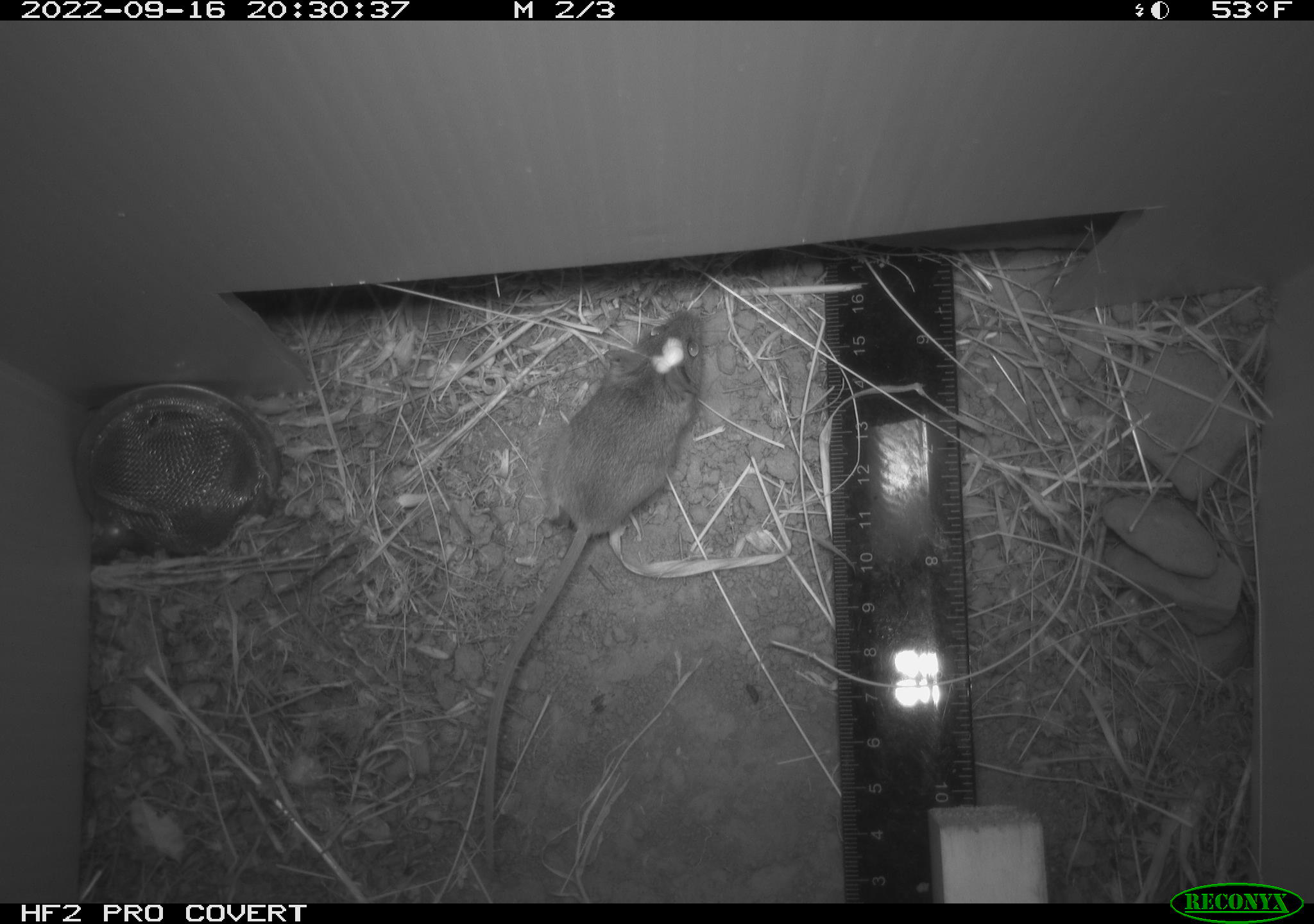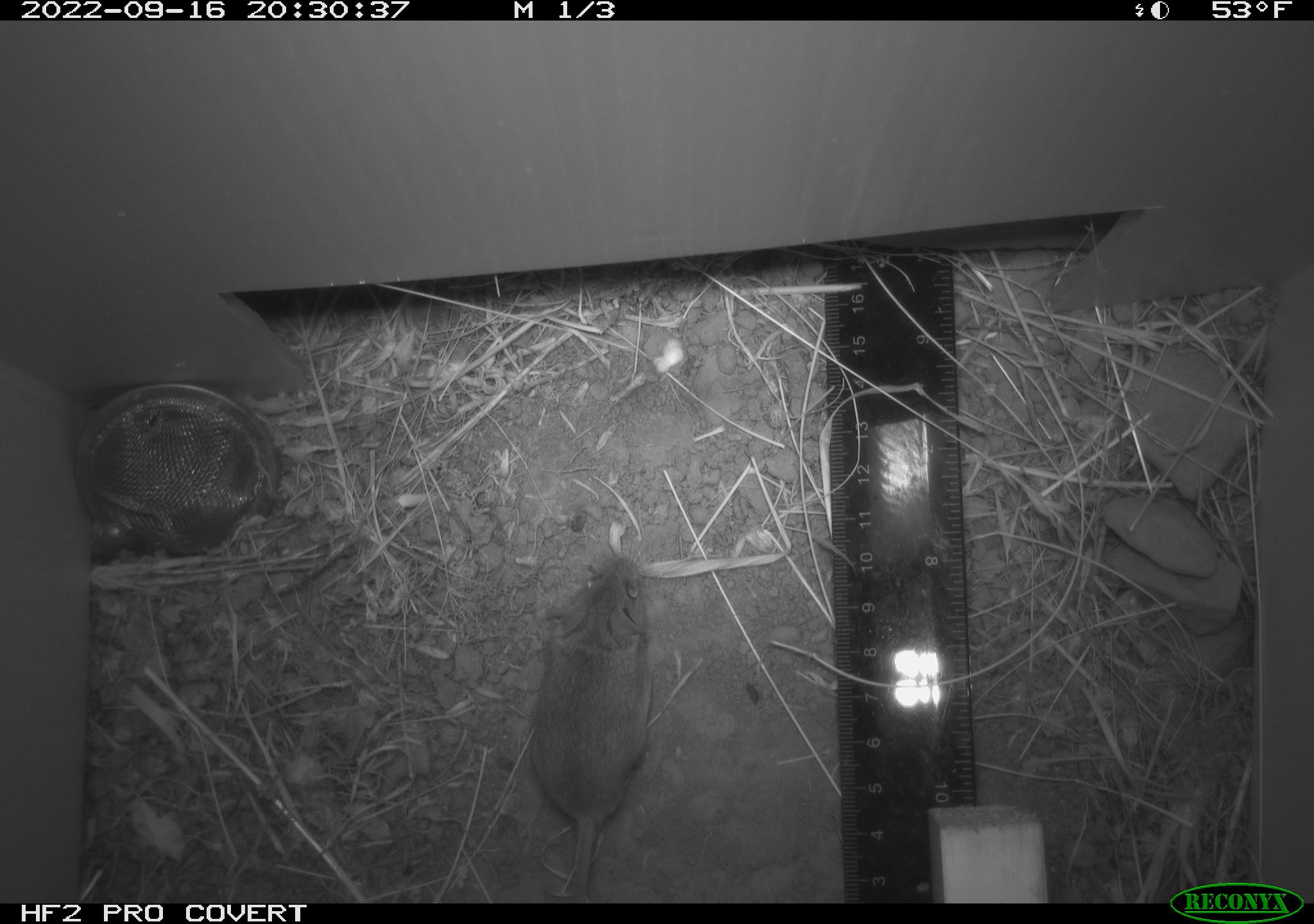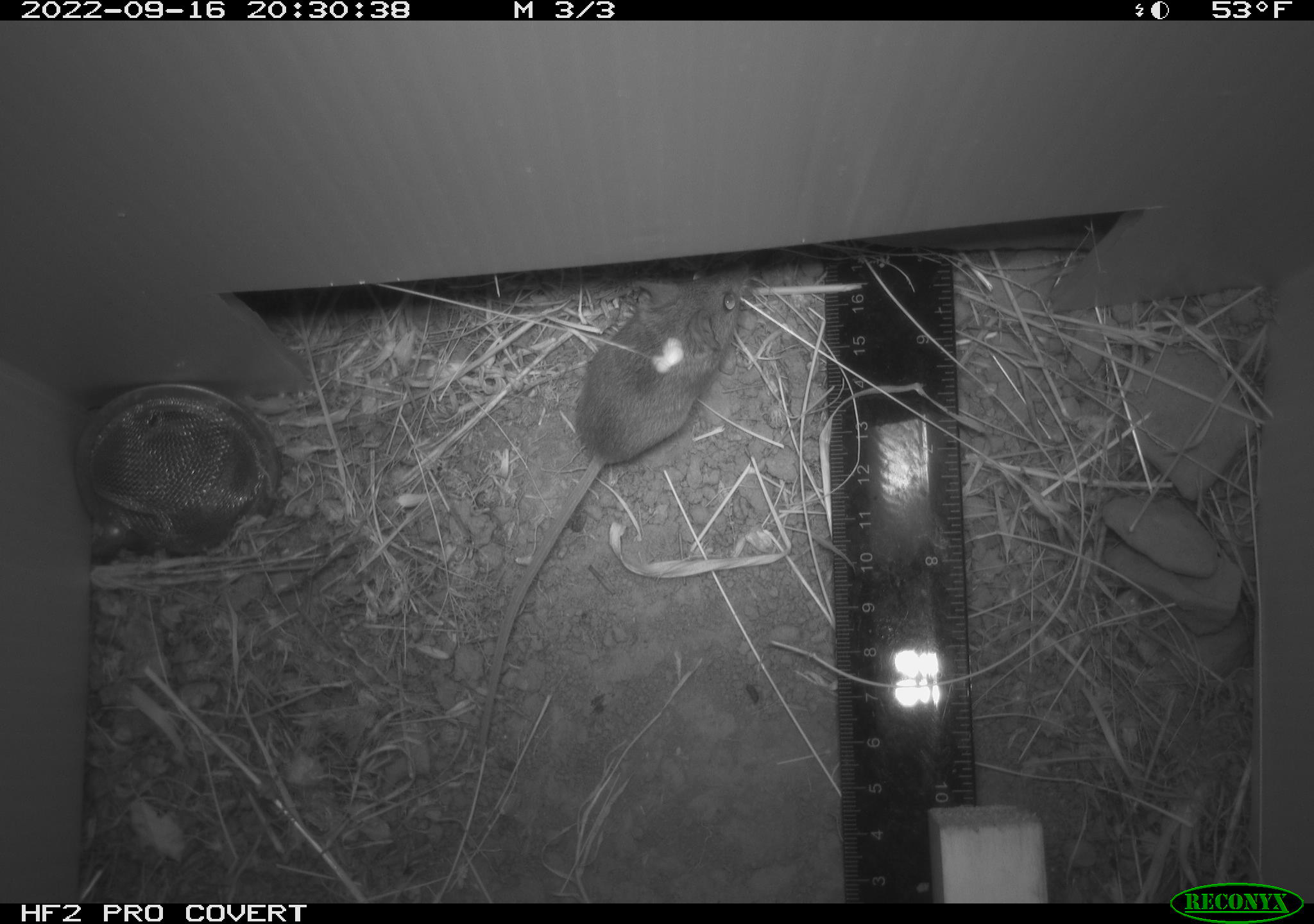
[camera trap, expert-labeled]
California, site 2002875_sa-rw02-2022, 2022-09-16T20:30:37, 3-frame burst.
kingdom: Animalia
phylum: Chordata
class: Mammalia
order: Rodentia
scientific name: Rodentia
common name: mouse species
Mouse species (Rodentia).